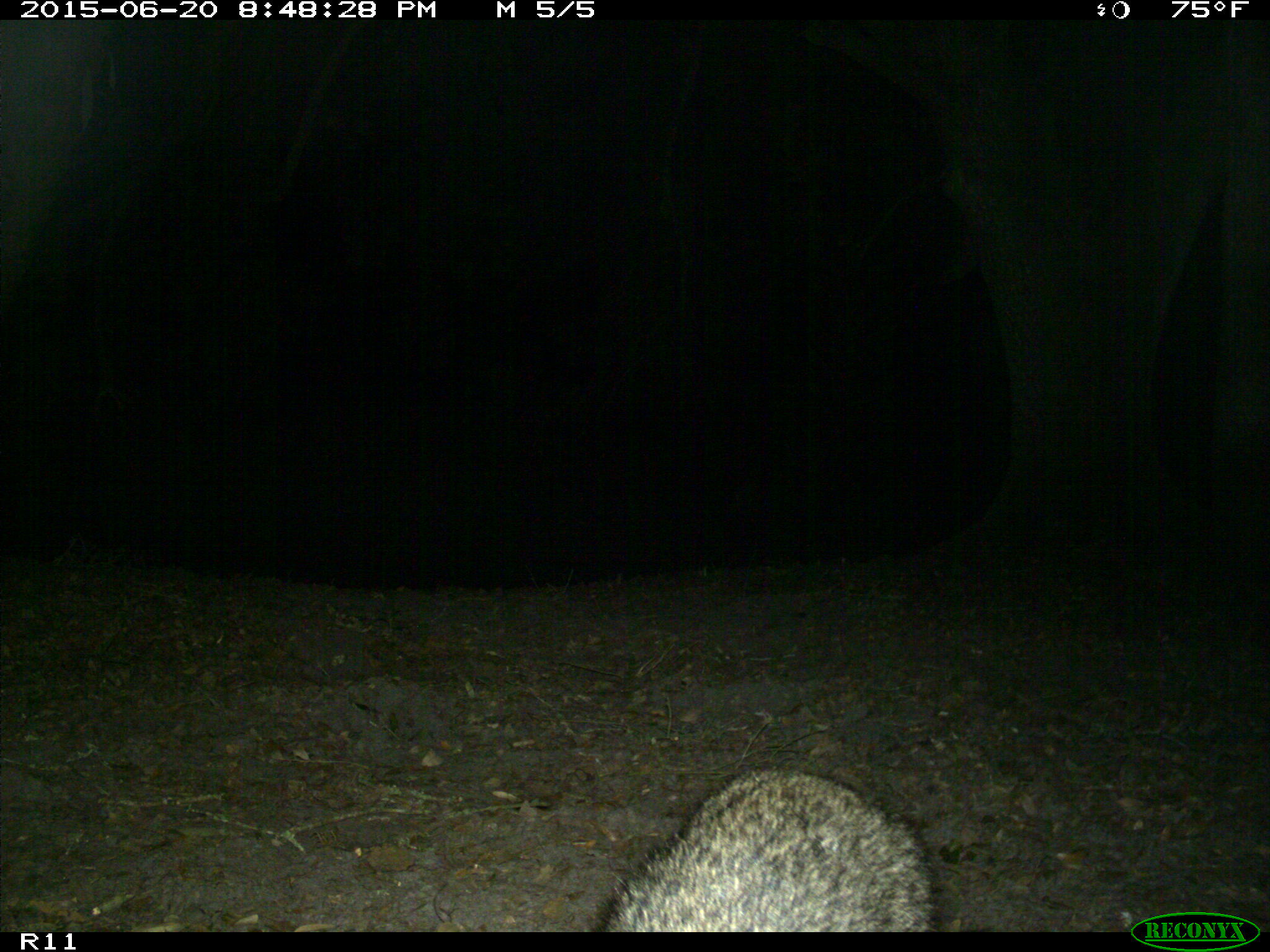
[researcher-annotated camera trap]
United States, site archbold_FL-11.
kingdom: Animalia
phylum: Chordata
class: Mammalia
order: Carnivora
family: Procyonidae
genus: Procyon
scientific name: Procyon lotor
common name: common raccoon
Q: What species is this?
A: Procyon lotor (common raccoon).